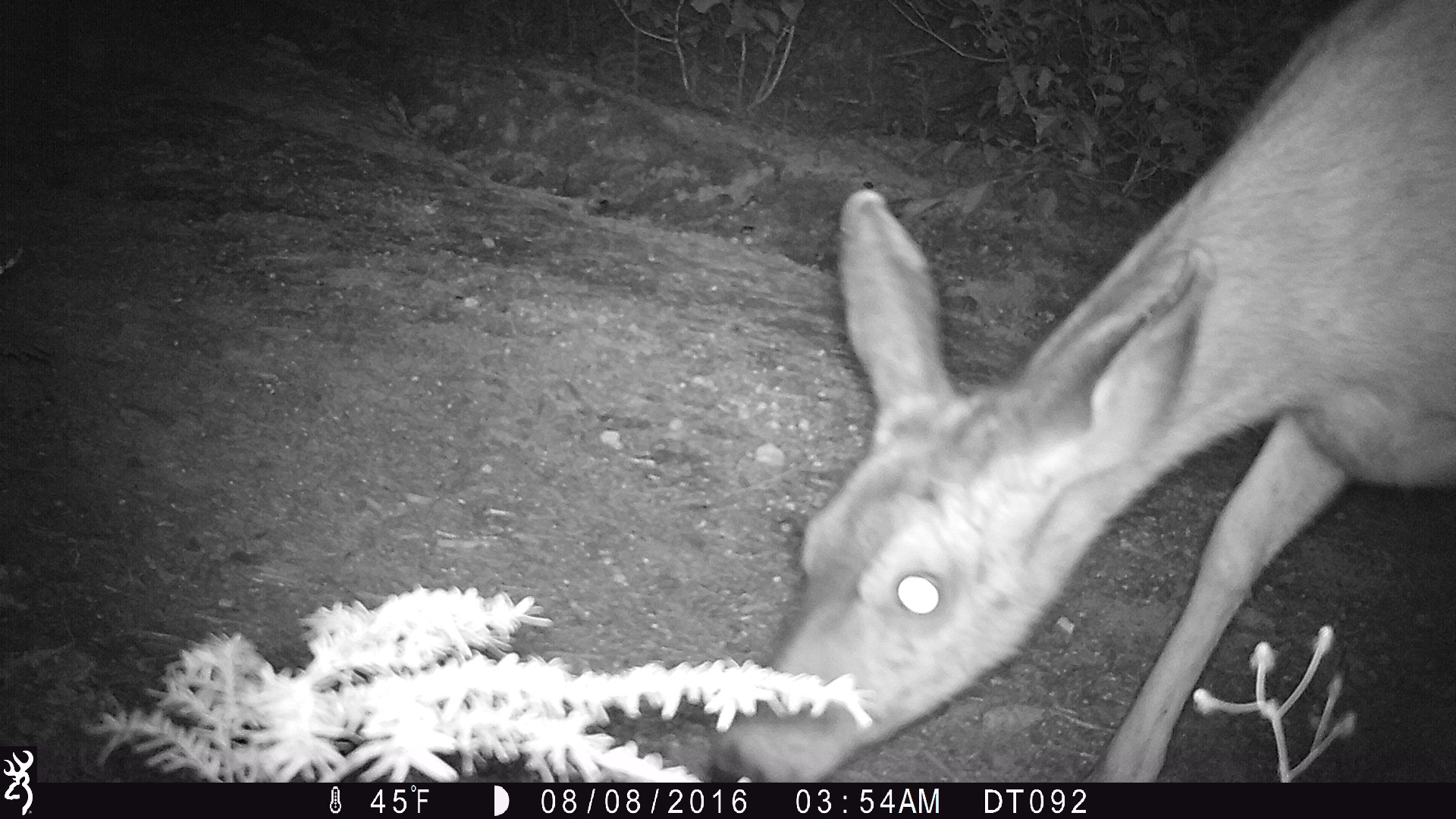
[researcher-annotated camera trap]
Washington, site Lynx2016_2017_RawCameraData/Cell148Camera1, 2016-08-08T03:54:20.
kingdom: Animalia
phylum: Chordata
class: Mammalia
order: Artiodactyla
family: Cervidae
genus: Odocoileus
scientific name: Odocoileus hemionus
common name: mule deer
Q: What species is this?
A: Odocoileus hemionus (mule deer).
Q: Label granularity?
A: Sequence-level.